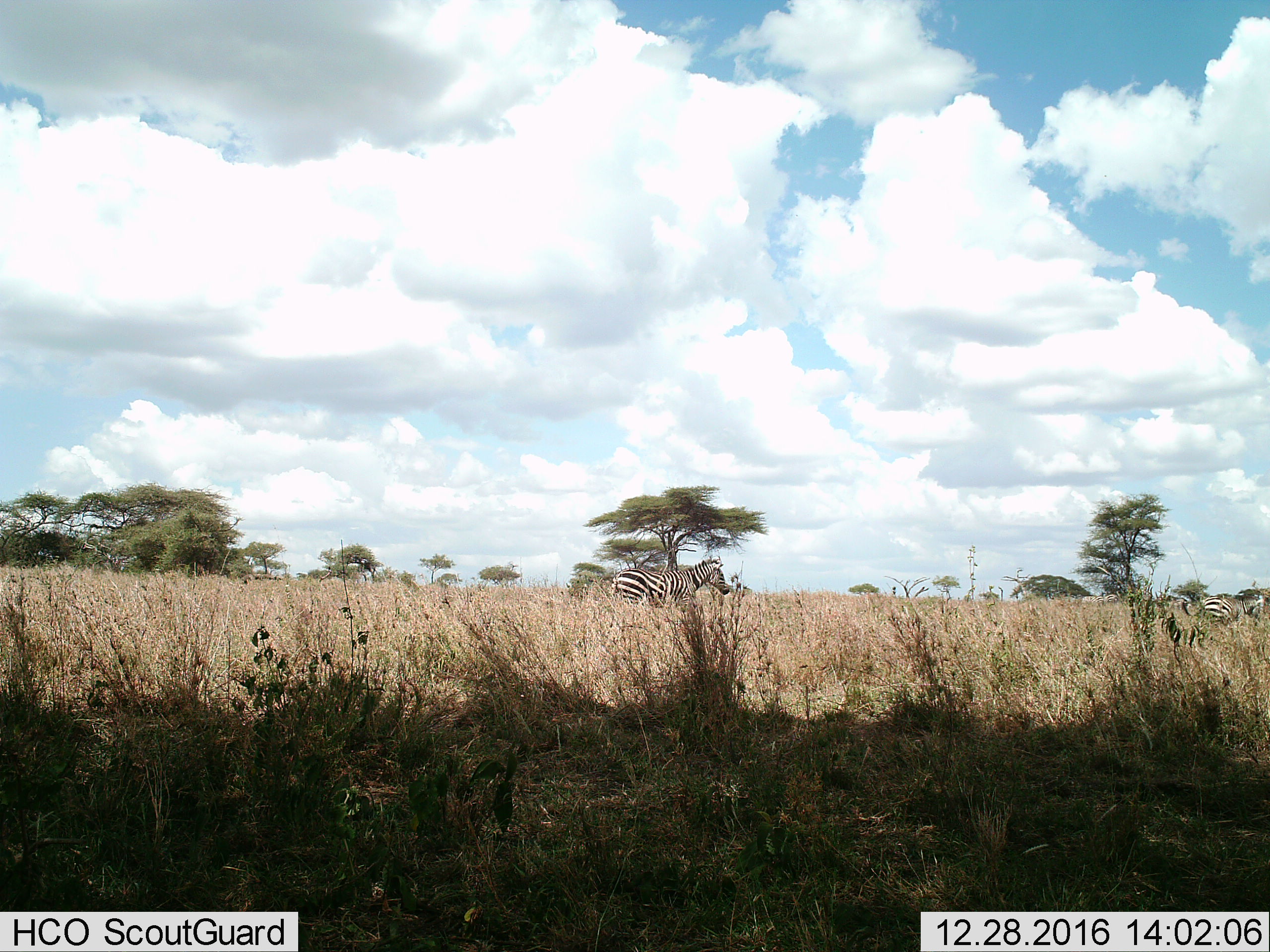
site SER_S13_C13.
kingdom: Animalia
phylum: Chordata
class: Mammalia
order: Perissodactyla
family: Equidae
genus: Equus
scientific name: Equus quagga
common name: plains zebra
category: zebraplains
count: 2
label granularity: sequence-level